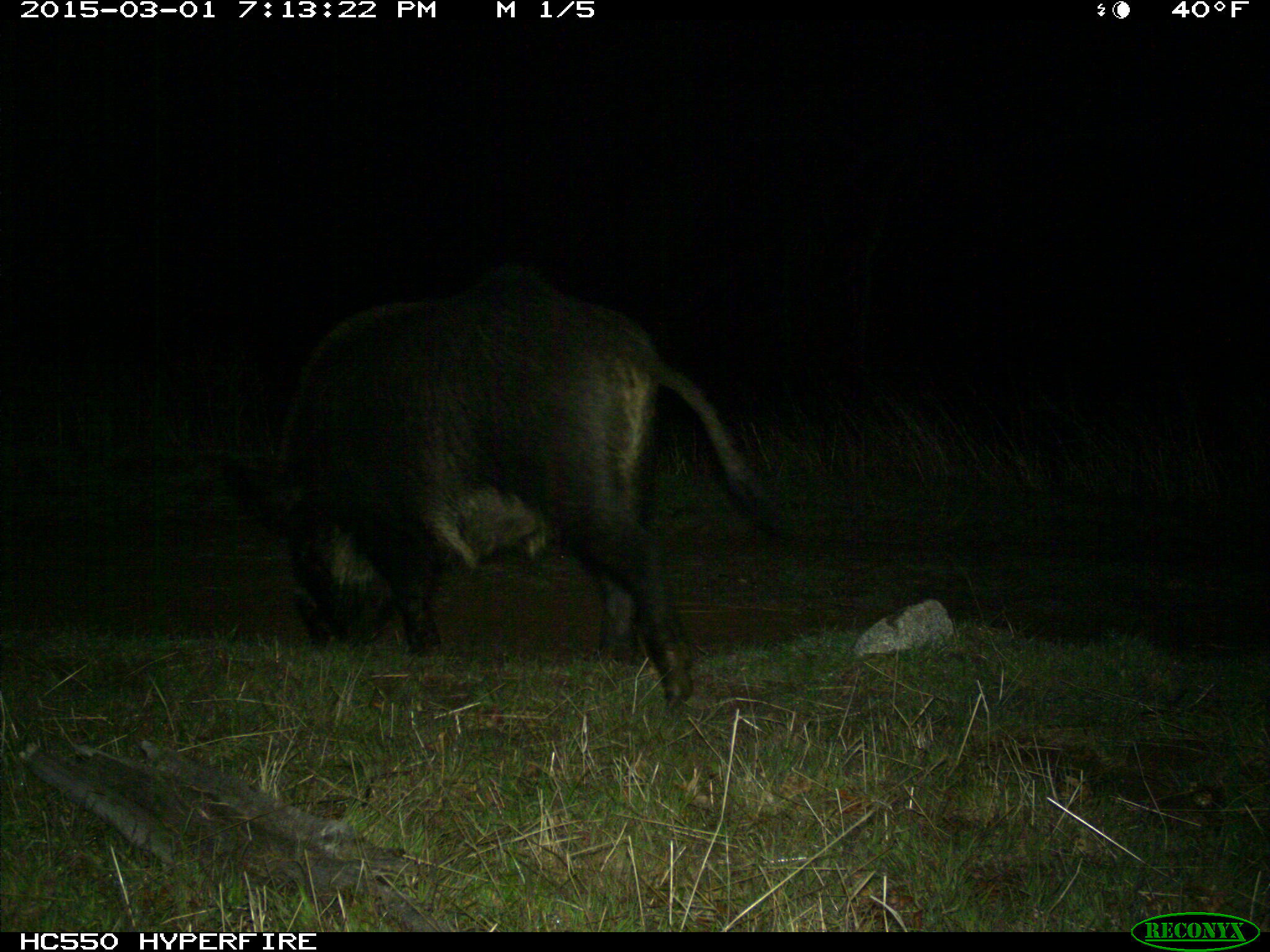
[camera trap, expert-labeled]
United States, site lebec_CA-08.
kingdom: Animalia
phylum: Chordata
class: Mammalia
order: Artiodactyla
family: Suidae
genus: Sus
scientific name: Sus scrofa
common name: wild boar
Sus scrofa (wild boar).